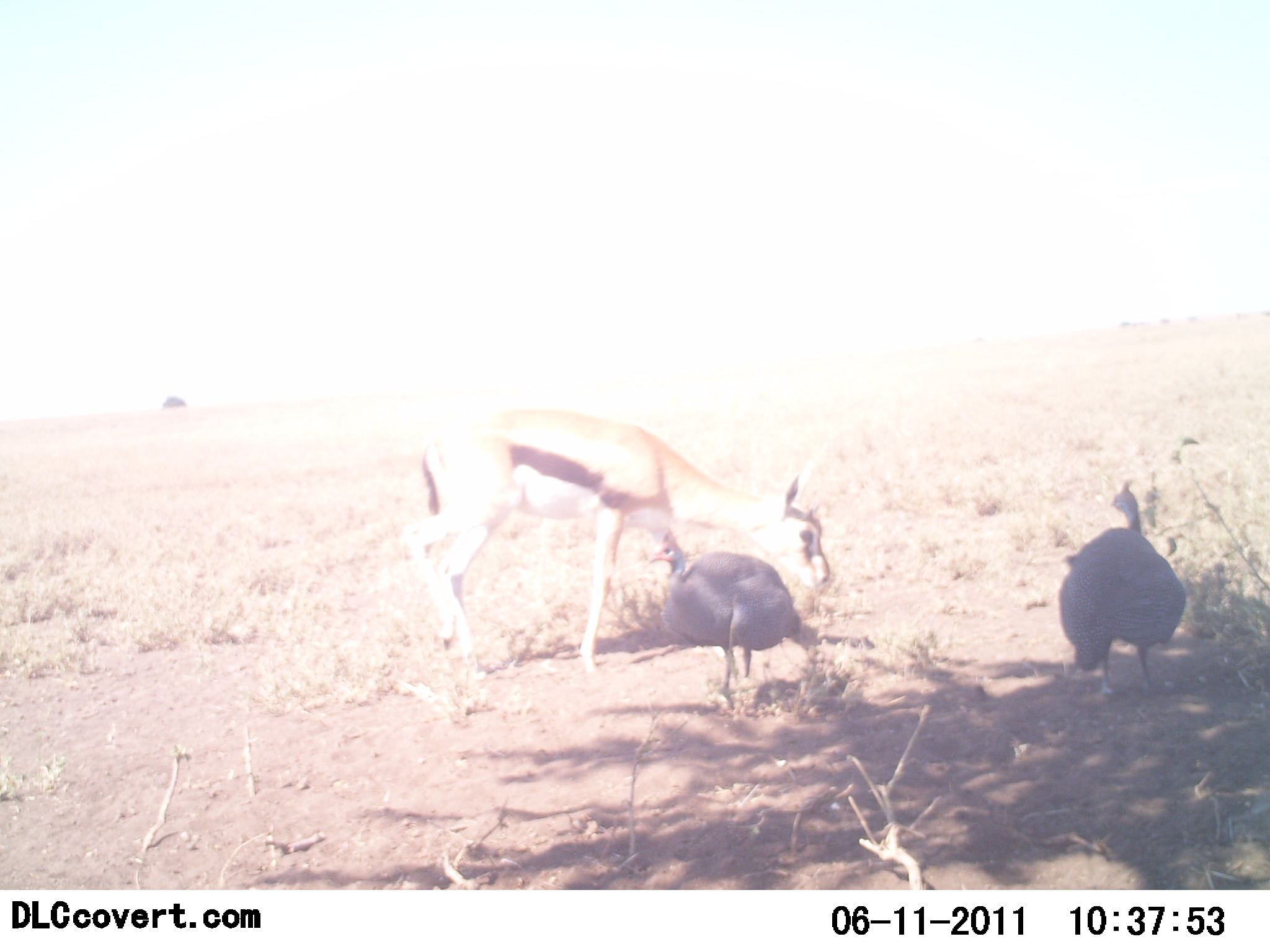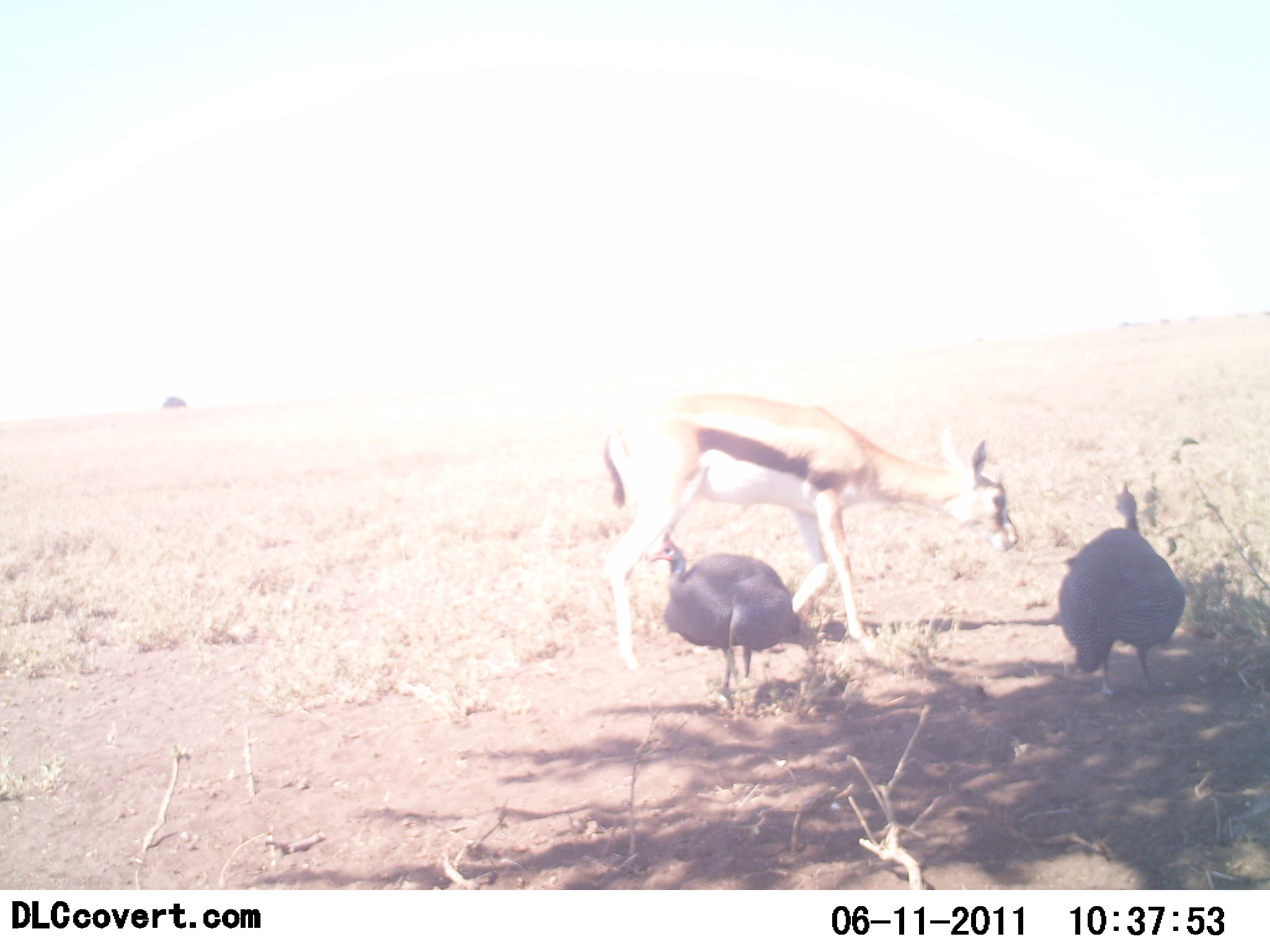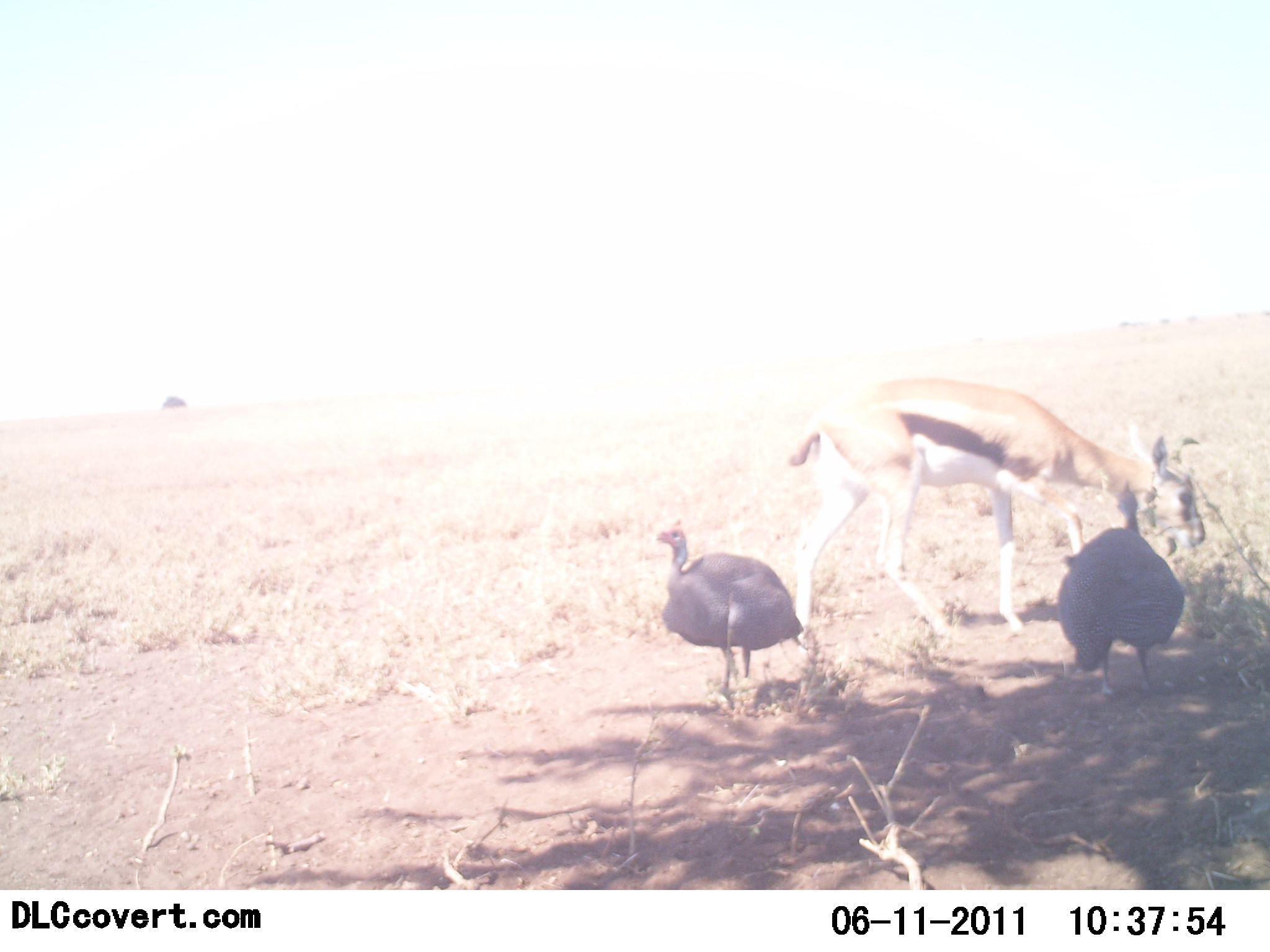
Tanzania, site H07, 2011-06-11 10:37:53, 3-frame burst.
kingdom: Animalia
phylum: Chordata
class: Mammalia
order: Artiodactyla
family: Bovidae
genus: Eudorcas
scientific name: Eudorcas thomsonii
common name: thomson's gazelle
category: gazellethomsons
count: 1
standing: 0%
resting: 0%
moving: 91%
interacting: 0%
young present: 9%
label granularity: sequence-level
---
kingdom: Animalia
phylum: Chordata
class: Aves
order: Galliformes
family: Numididae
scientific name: Numididae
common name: guinea fowl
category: guineafowl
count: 2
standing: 90%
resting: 0%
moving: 10%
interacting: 0%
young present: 0%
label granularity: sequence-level